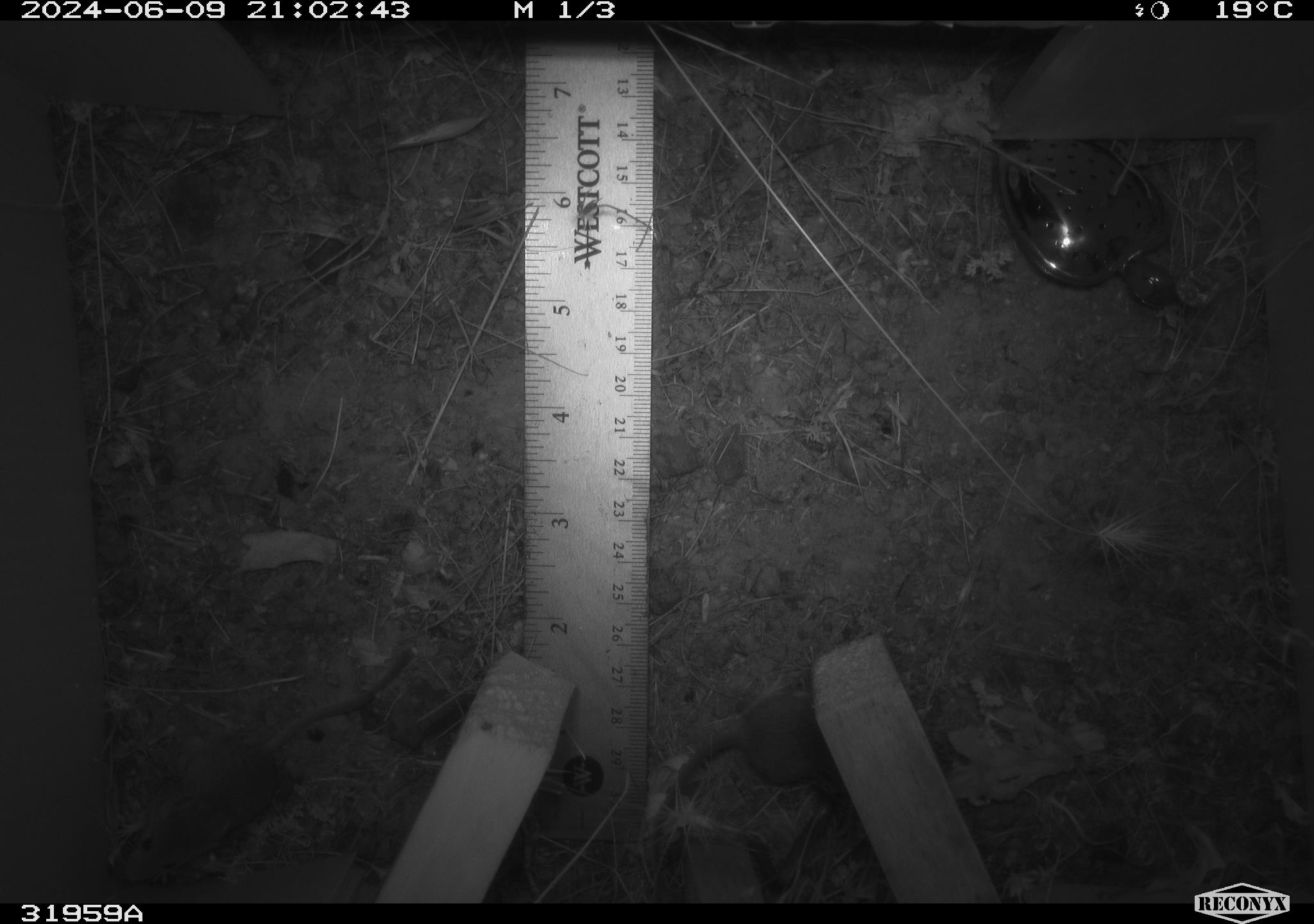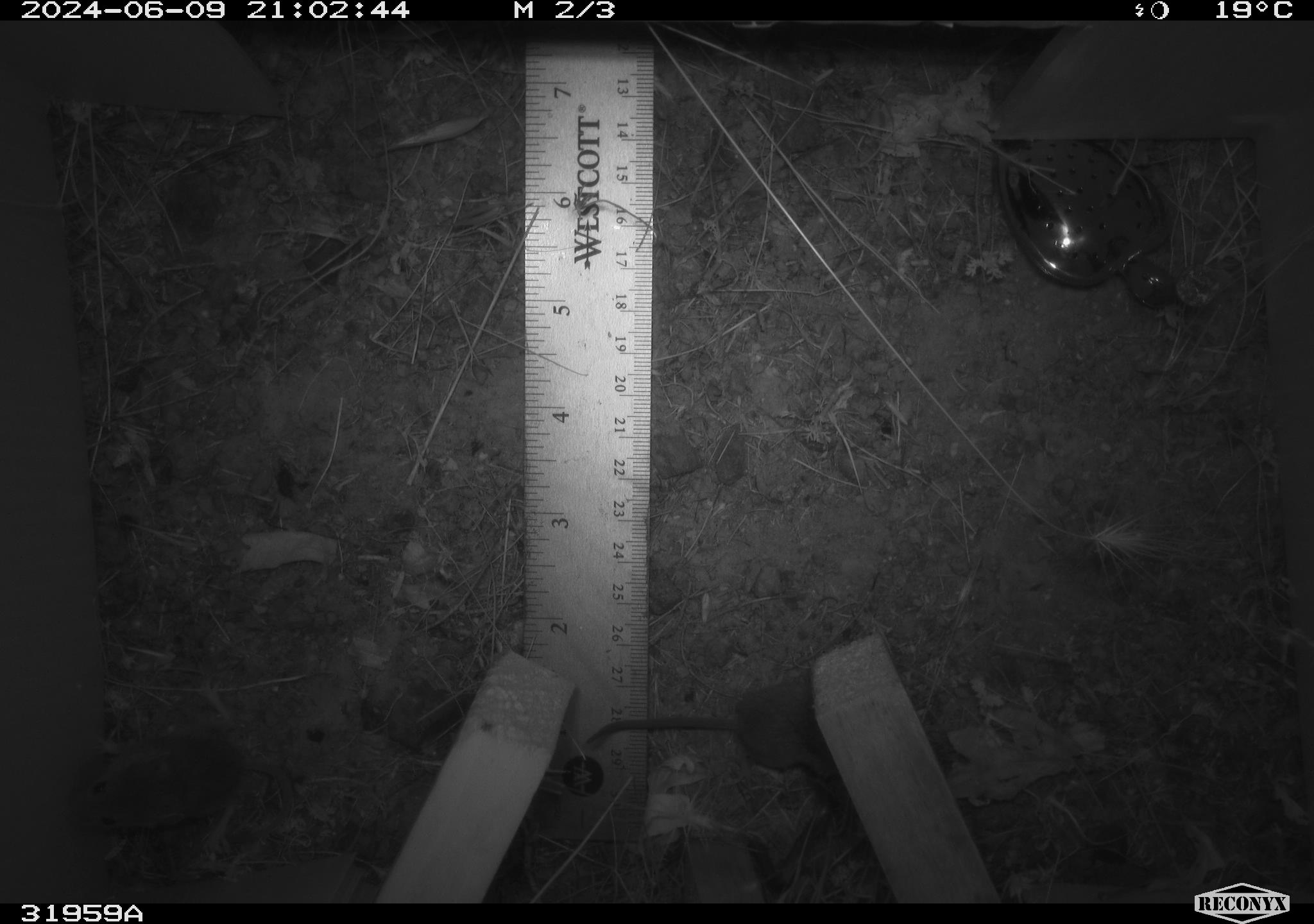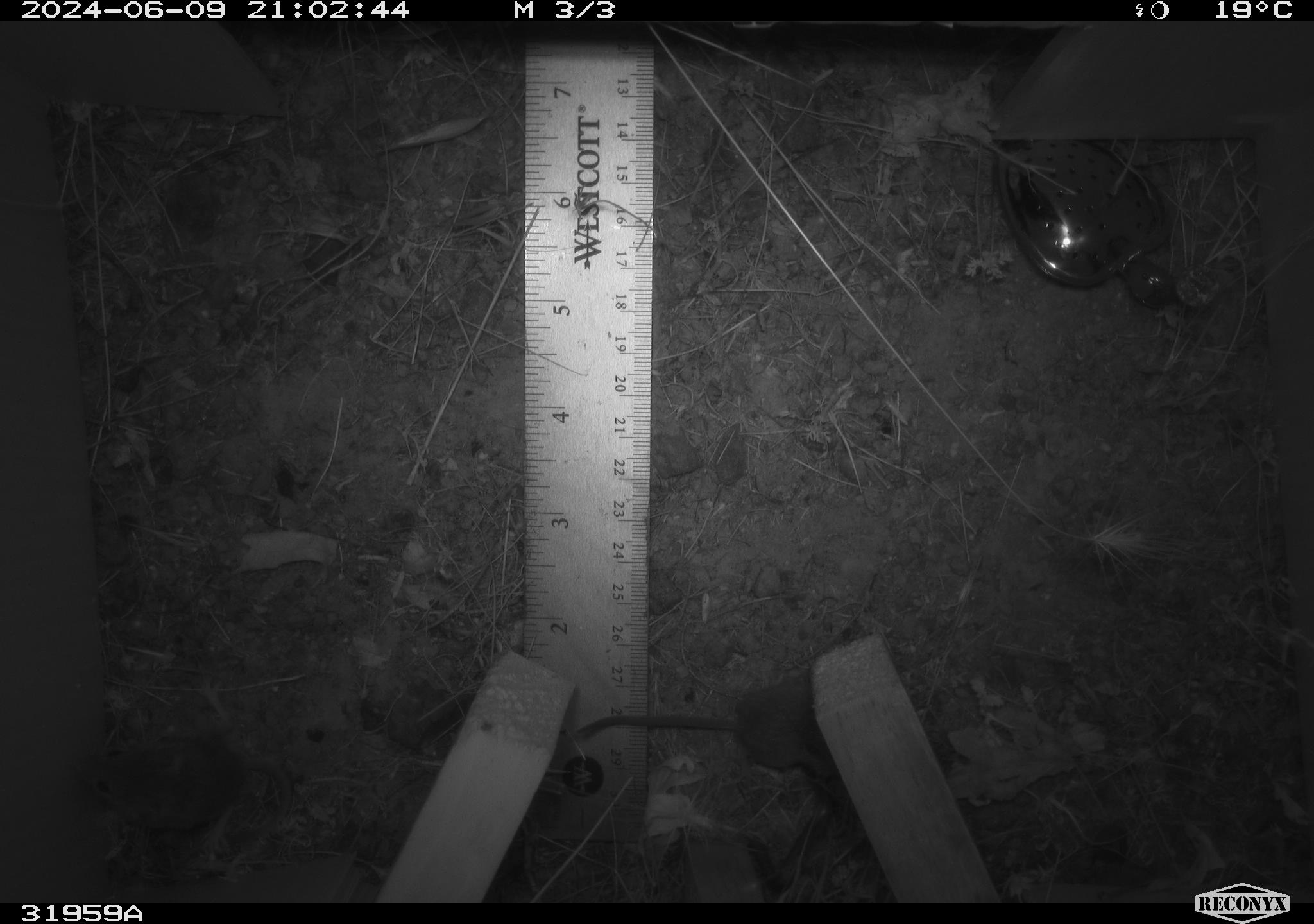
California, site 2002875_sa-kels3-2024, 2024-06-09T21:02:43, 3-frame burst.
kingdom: Animalia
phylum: Chordata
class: Mammalia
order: Rodentia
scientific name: Rodentia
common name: mouse species